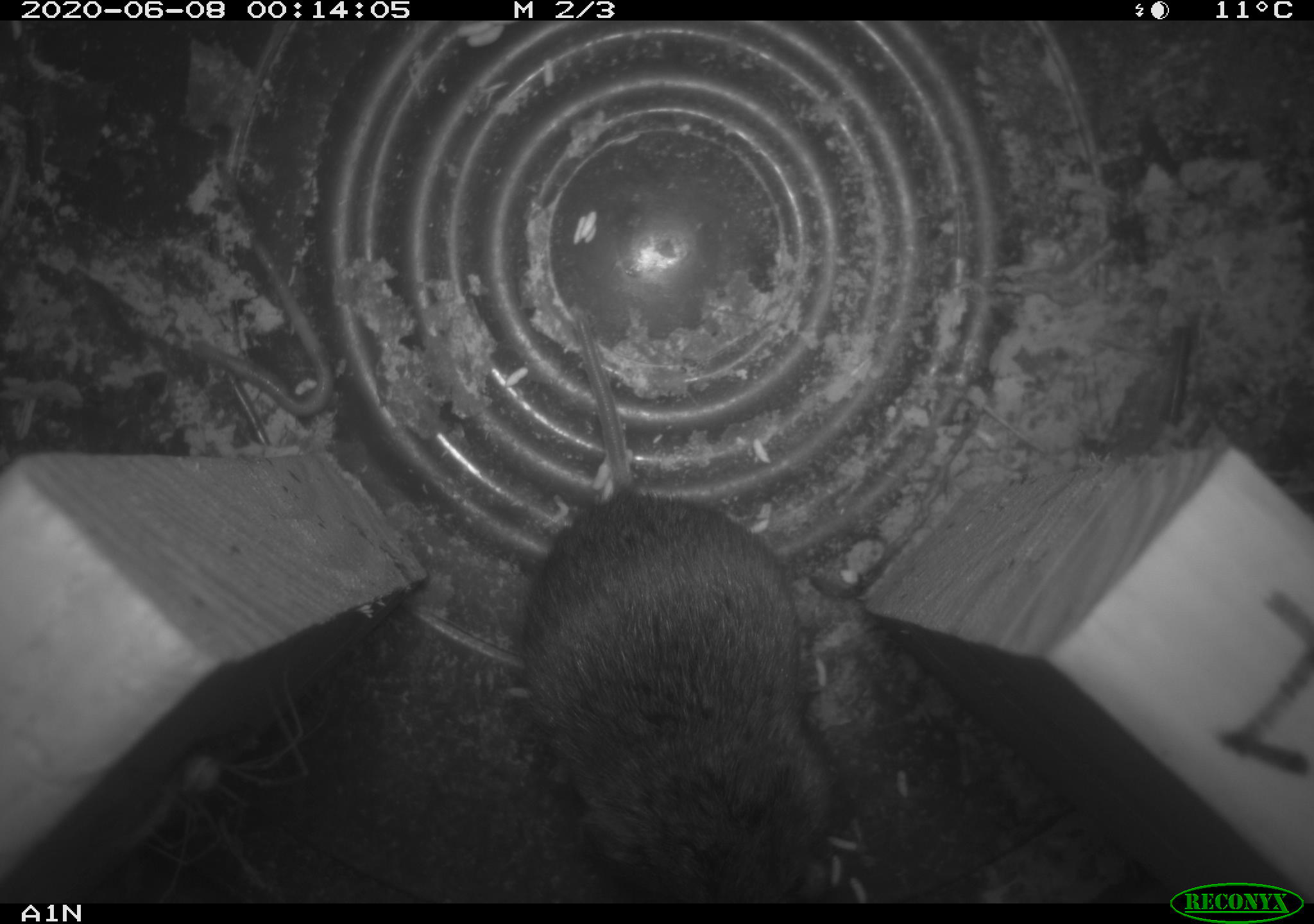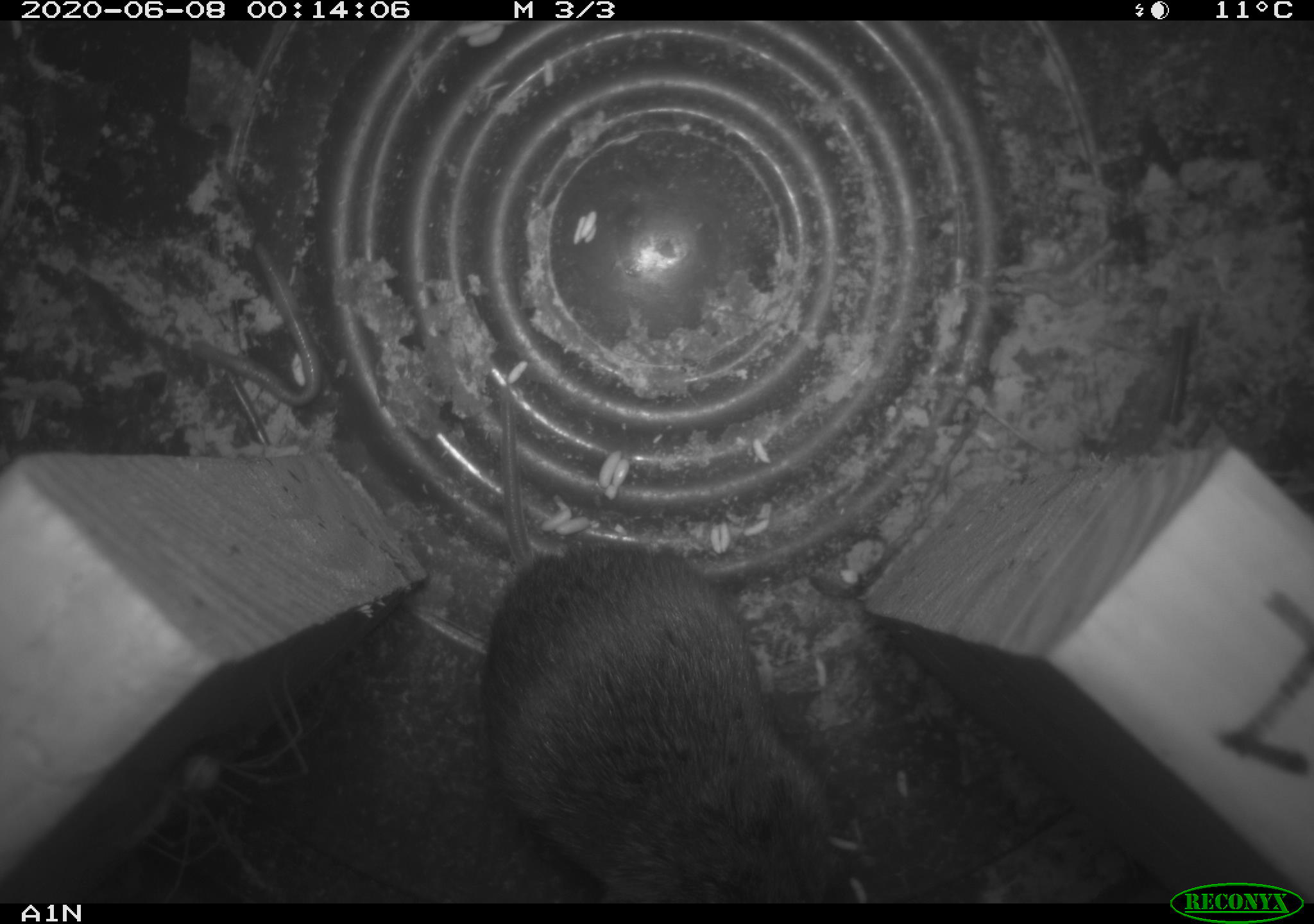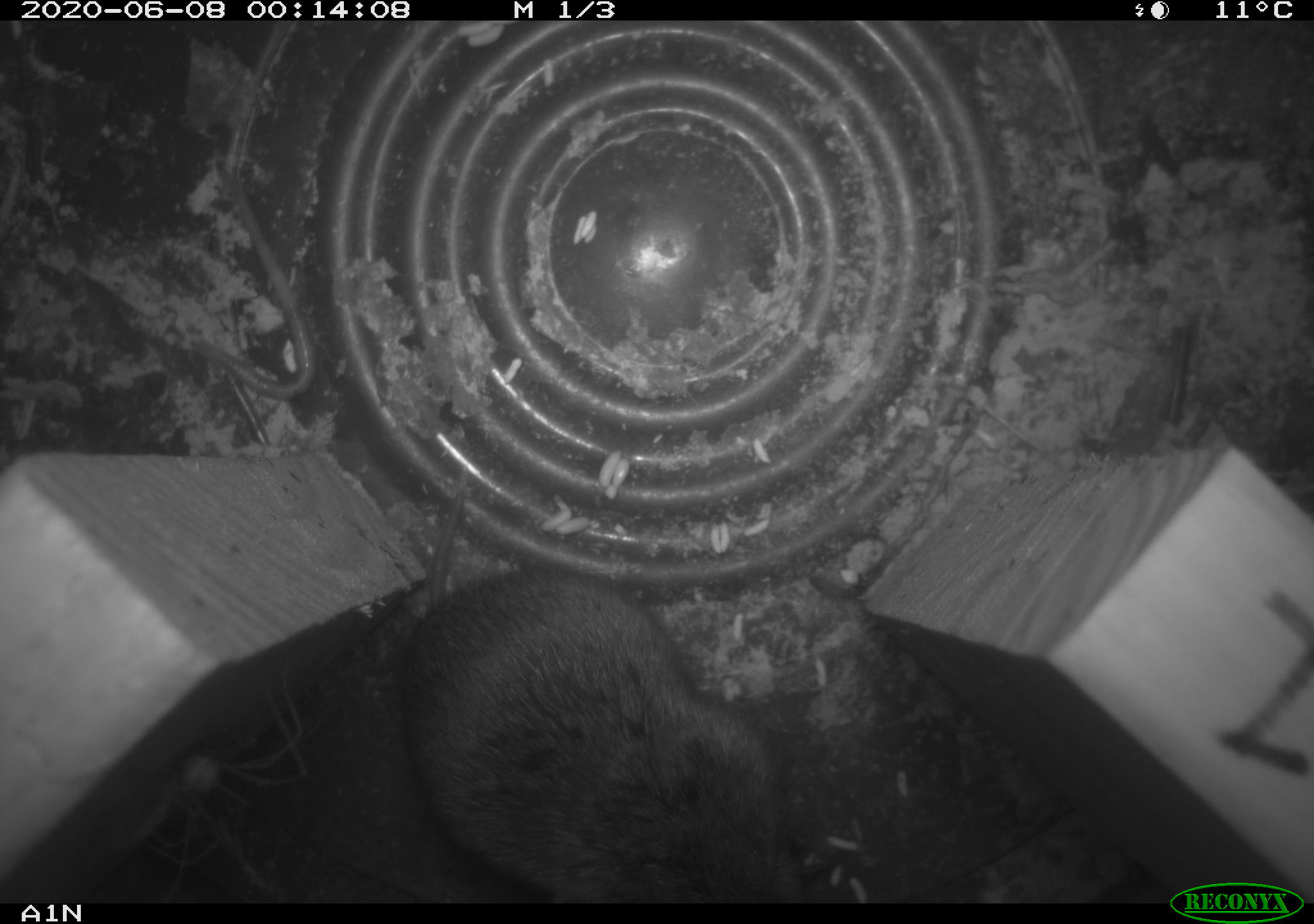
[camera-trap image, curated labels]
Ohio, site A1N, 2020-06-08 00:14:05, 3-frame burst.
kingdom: Animalia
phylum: Chordata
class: Mammalia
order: Rodentia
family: Cricetidae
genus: Microtus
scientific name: Microtus pennsylvanicus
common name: meadow vole